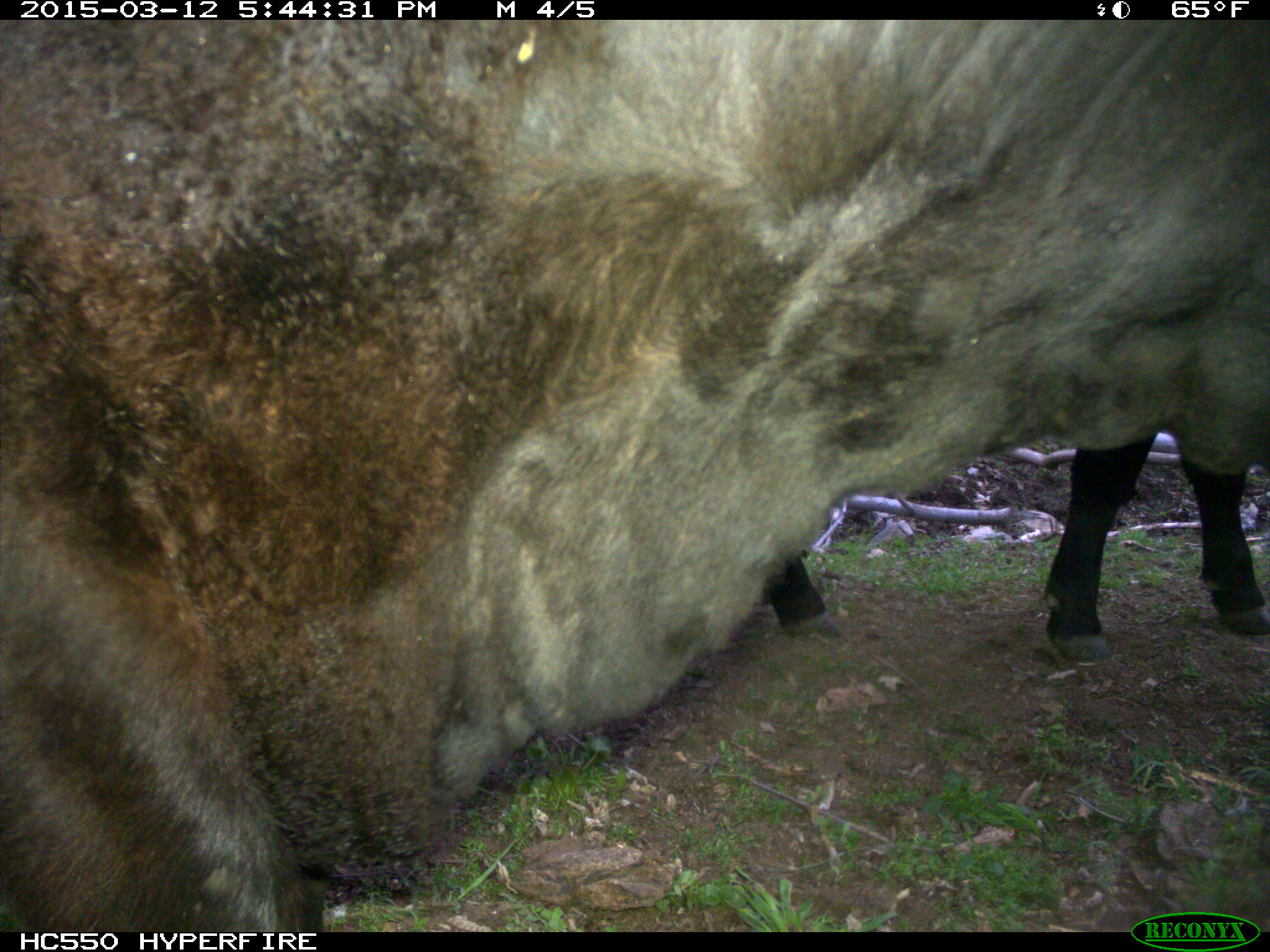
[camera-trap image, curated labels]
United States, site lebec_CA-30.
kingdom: Animalia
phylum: Chordata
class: Mammalia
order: Artiodactyla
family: Bovidae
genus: Bos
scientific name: Bos taurus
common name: domestic cow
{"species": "Bos taurus (domestic cow)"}